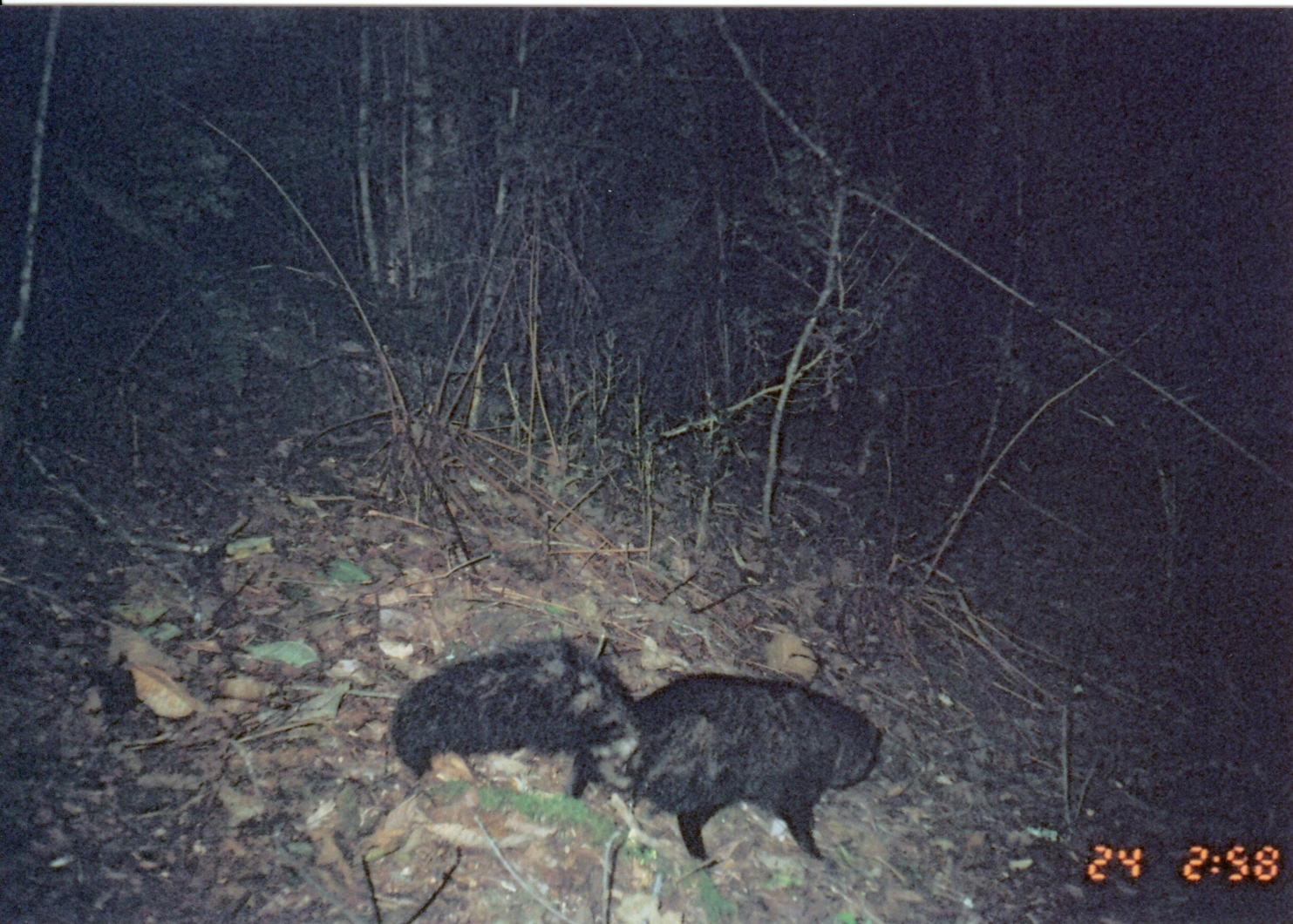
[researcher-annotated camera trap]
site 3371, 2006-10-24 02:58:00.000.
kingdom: Animalia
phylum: Chordata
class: Mammalia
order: Carnivora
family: Herpestidae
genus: Bdeogale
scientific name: Bdeogale crassicauda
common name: bushy-tailed mongoose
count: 1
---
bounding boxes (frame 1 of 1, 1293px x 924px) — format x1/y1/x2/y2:
bdeogale crassicauda: 391/635/883/872